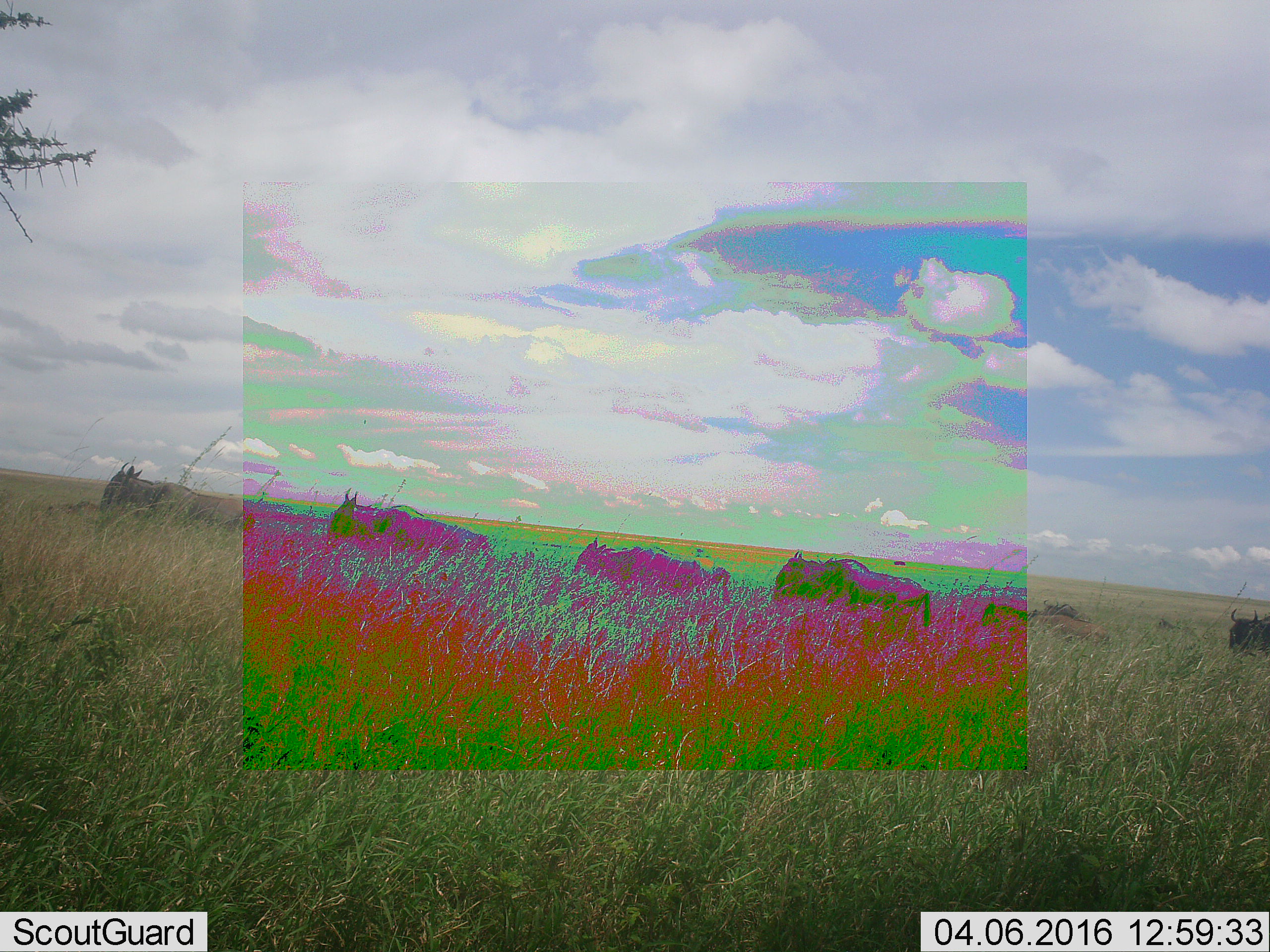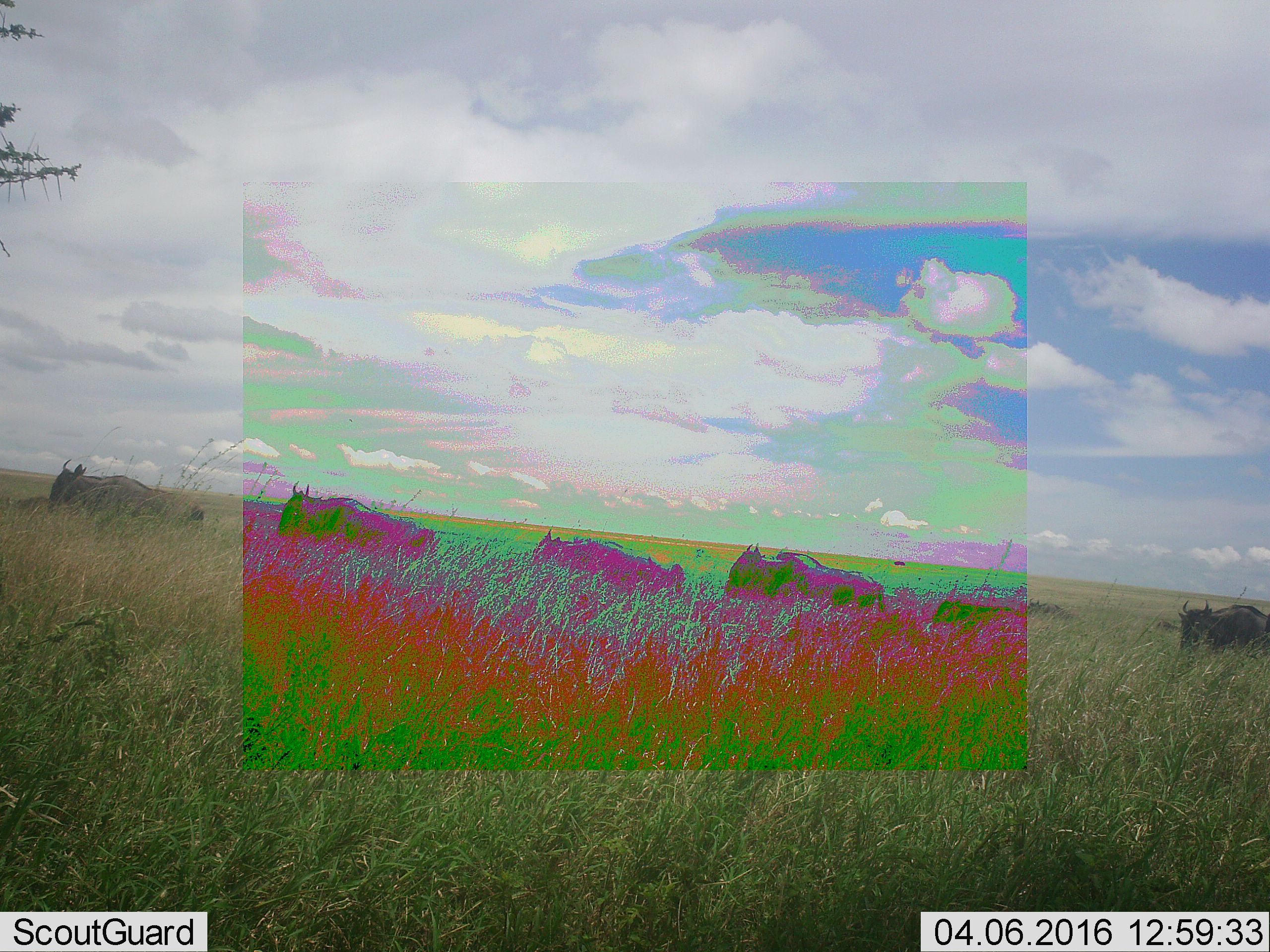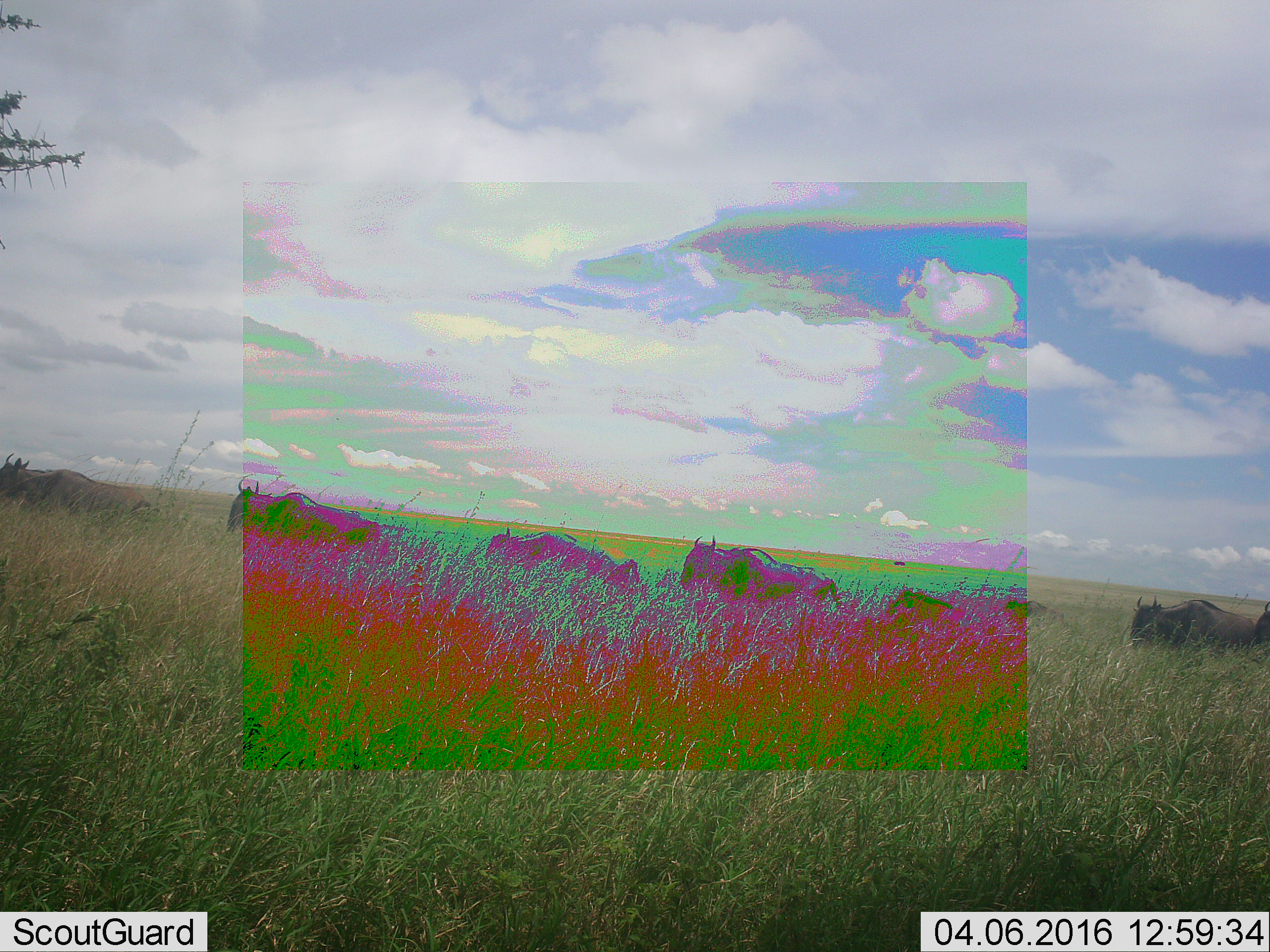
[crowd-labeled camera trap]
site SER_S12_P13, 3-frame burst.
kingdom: Animalia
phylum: Chordata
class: Mammalia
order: Artiodactyla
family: Bovidae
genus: Connochaetes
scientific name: Connochaetes taurinus taurinus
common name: blue wildebeest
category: wildebeestblue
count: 6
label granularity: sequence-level